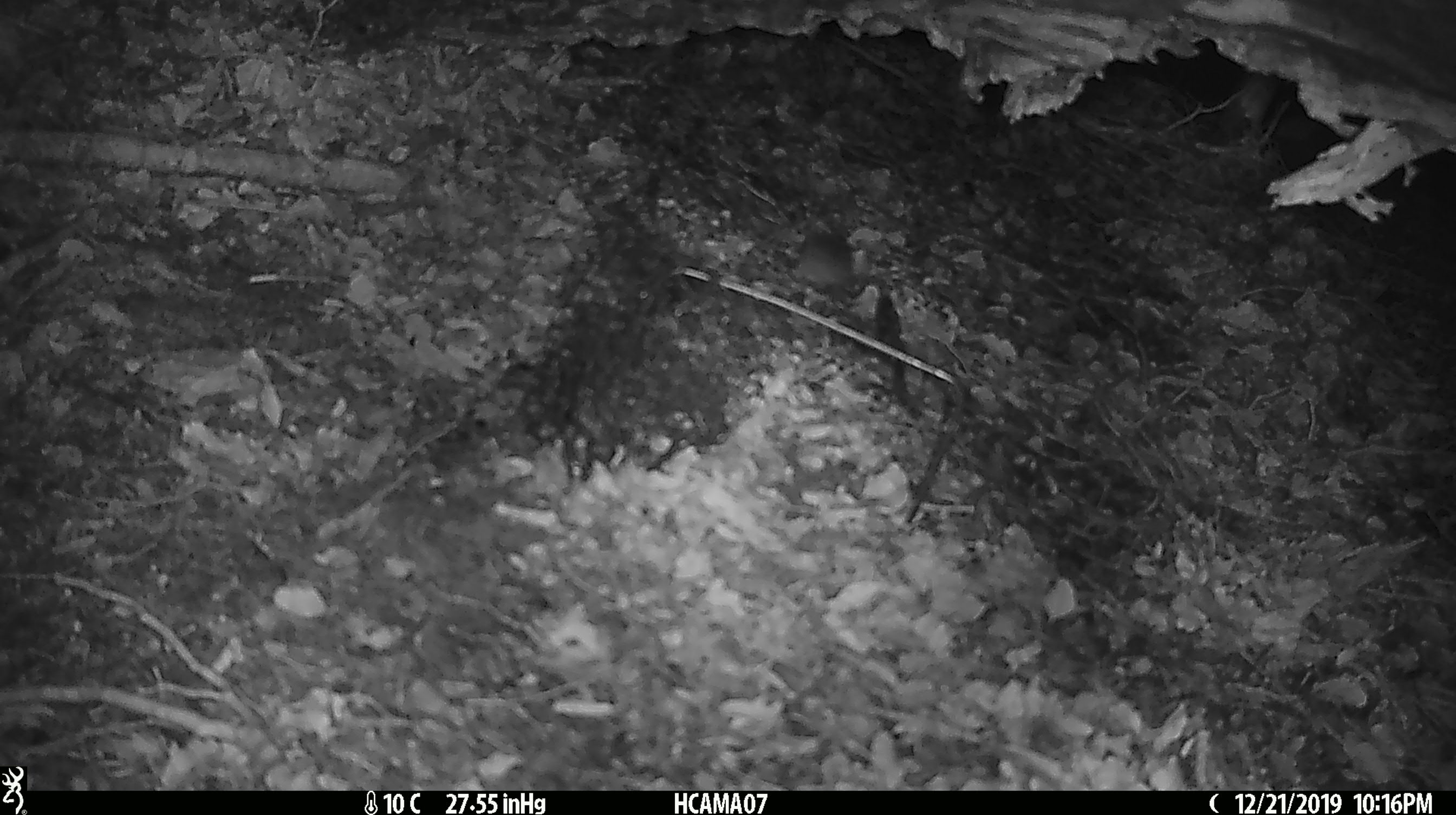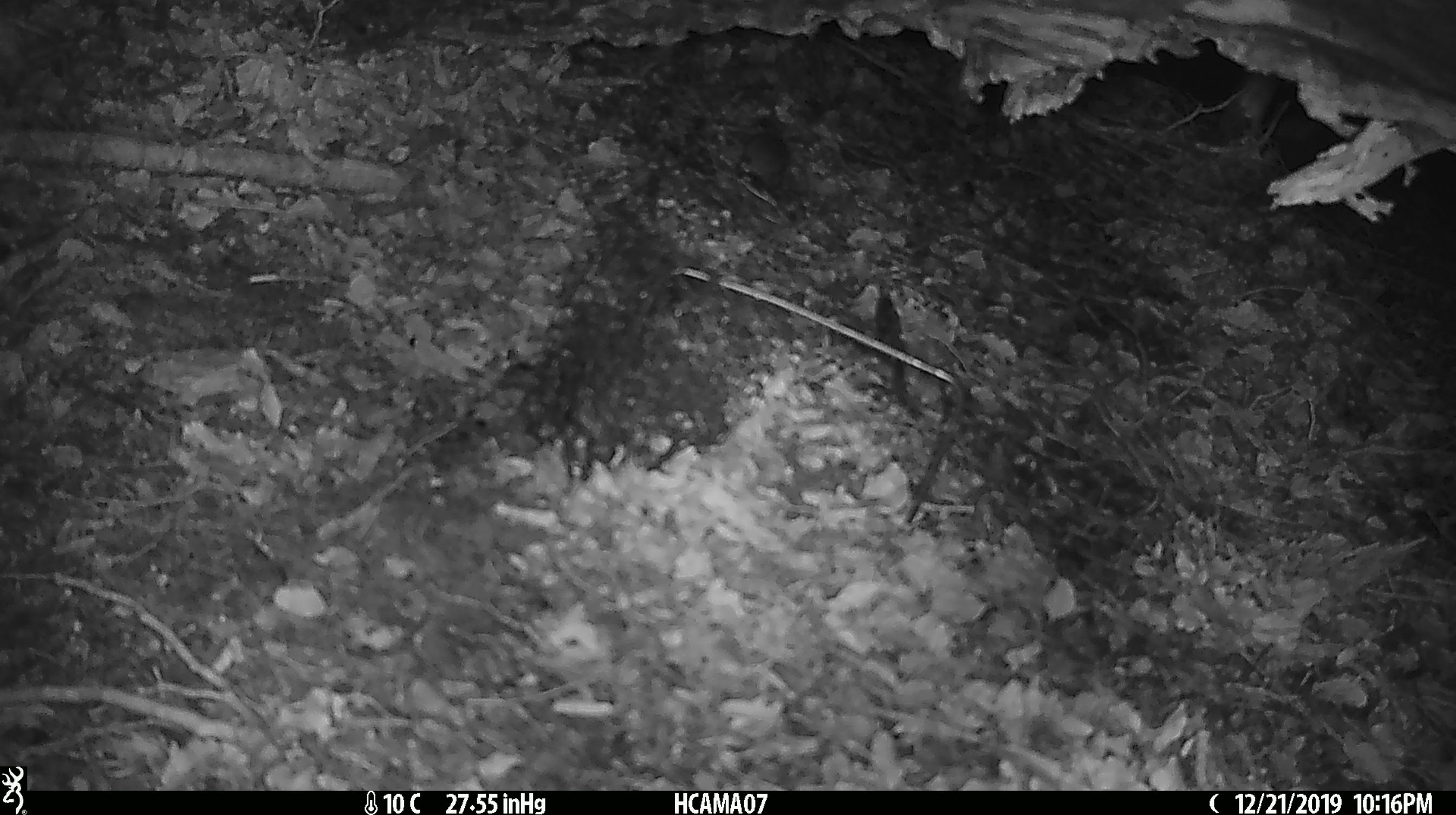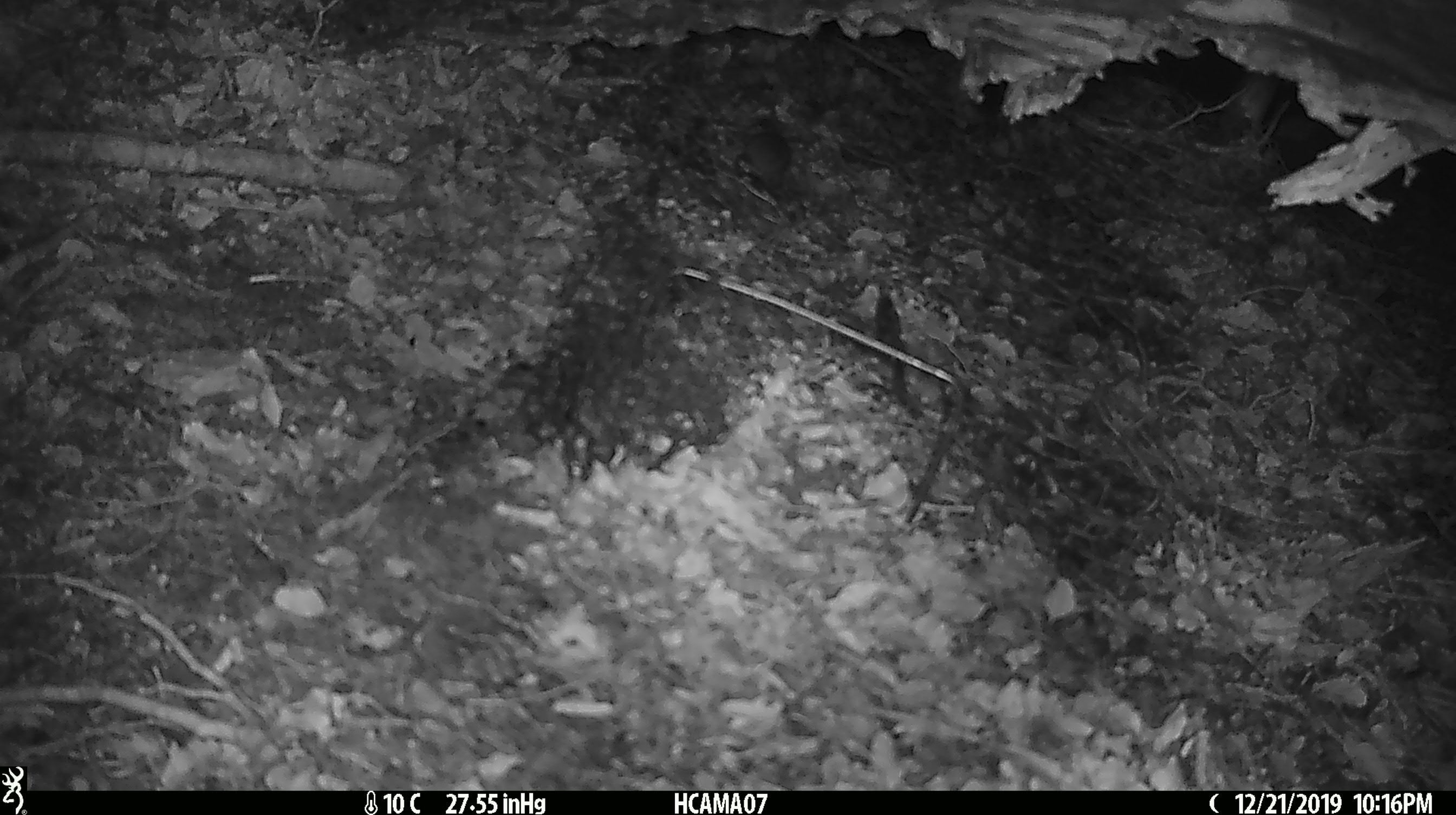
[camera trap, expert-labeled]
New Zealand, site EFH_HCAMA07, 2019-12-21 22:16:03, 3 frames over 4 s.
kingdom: Animalia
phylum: Chordata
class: Mammalia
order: Rodentia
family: Muridae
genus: Mus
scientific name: Mus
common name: mouse